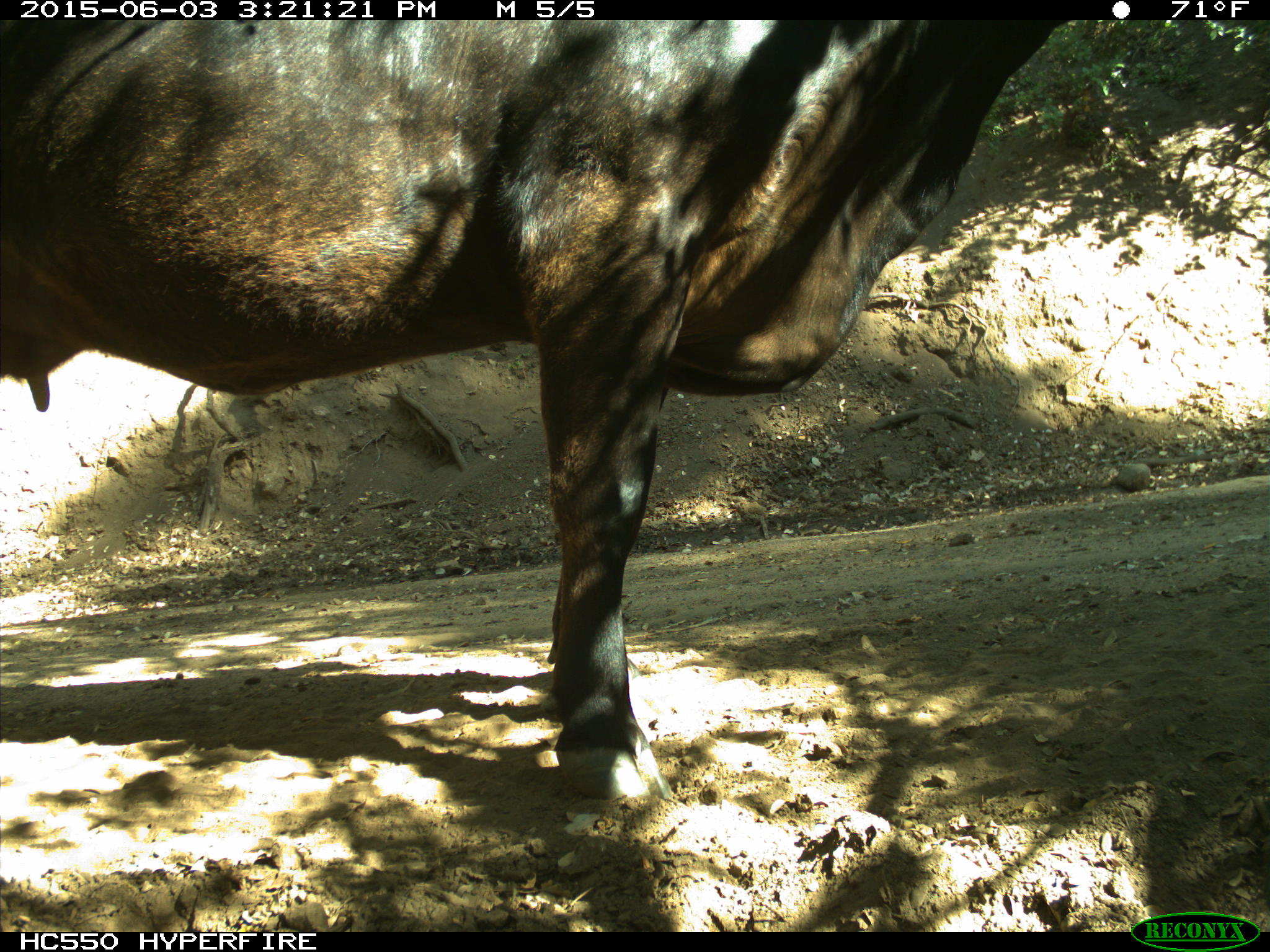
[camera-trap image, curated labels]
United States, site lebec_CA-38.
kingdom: Animalia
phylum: Chordata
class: Mammalia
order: Artiodactyla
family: Bovidae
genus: Bos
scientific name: Bos taurus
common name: domestic cow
Bos taurus (domestic cow).